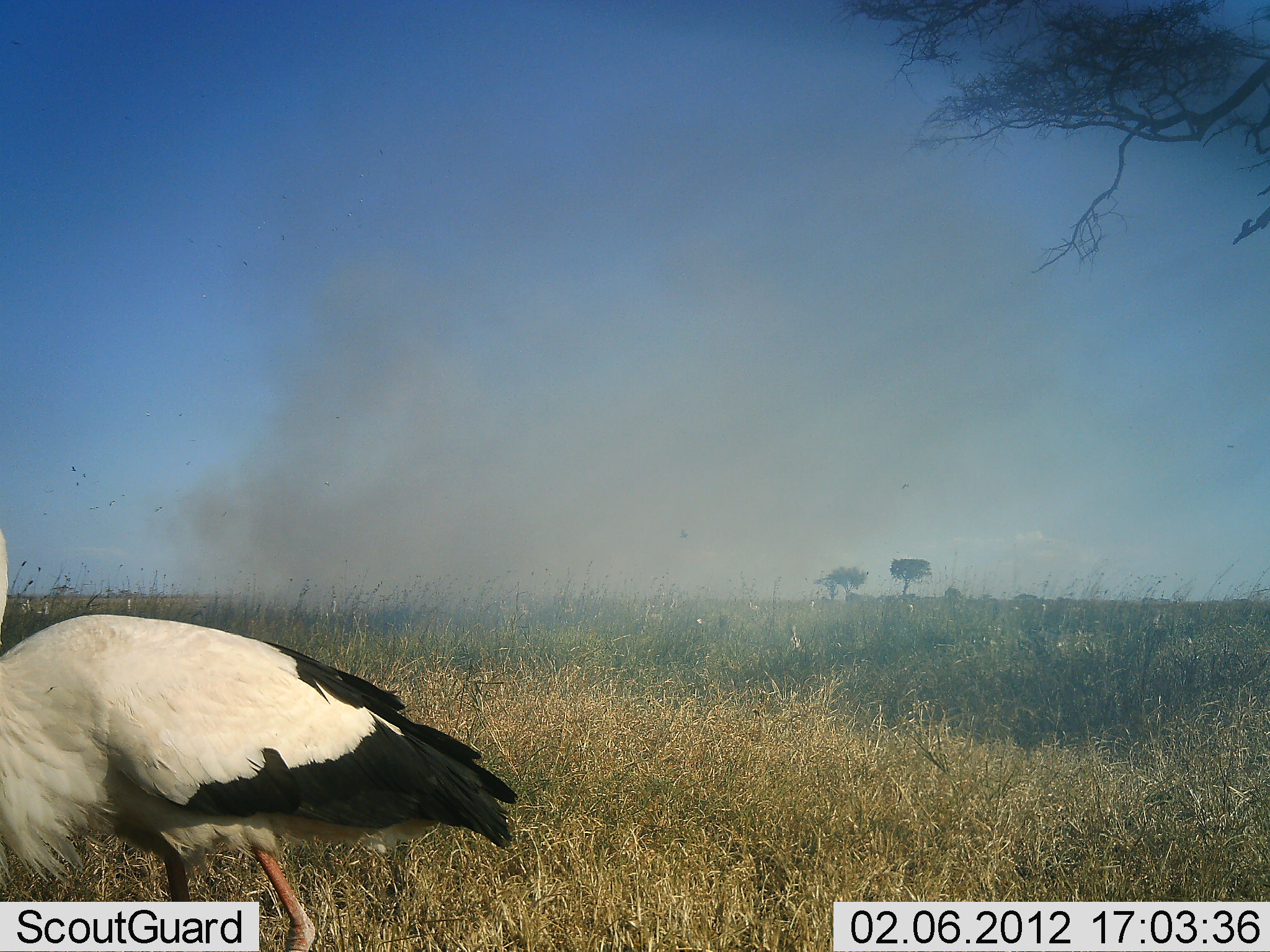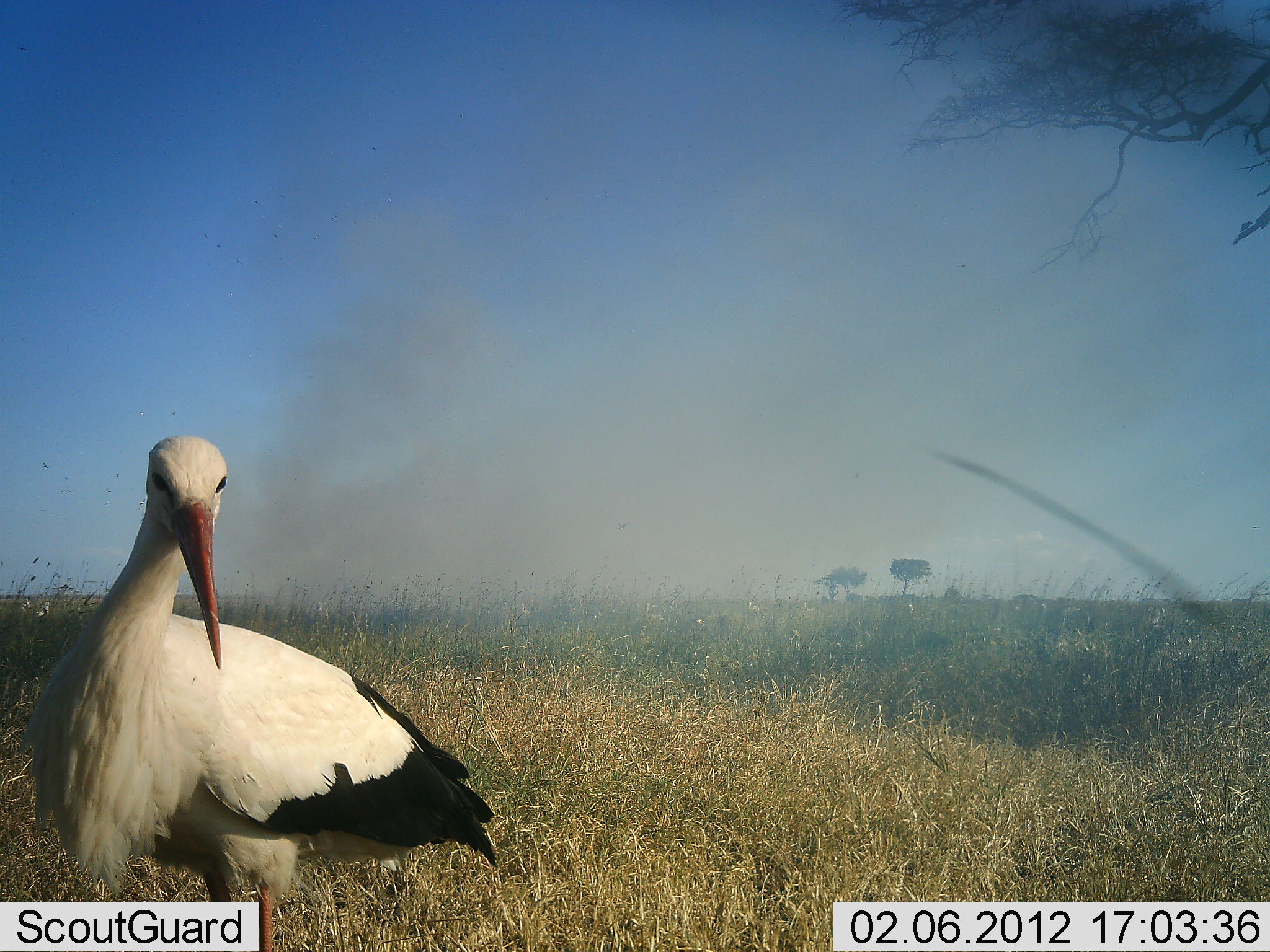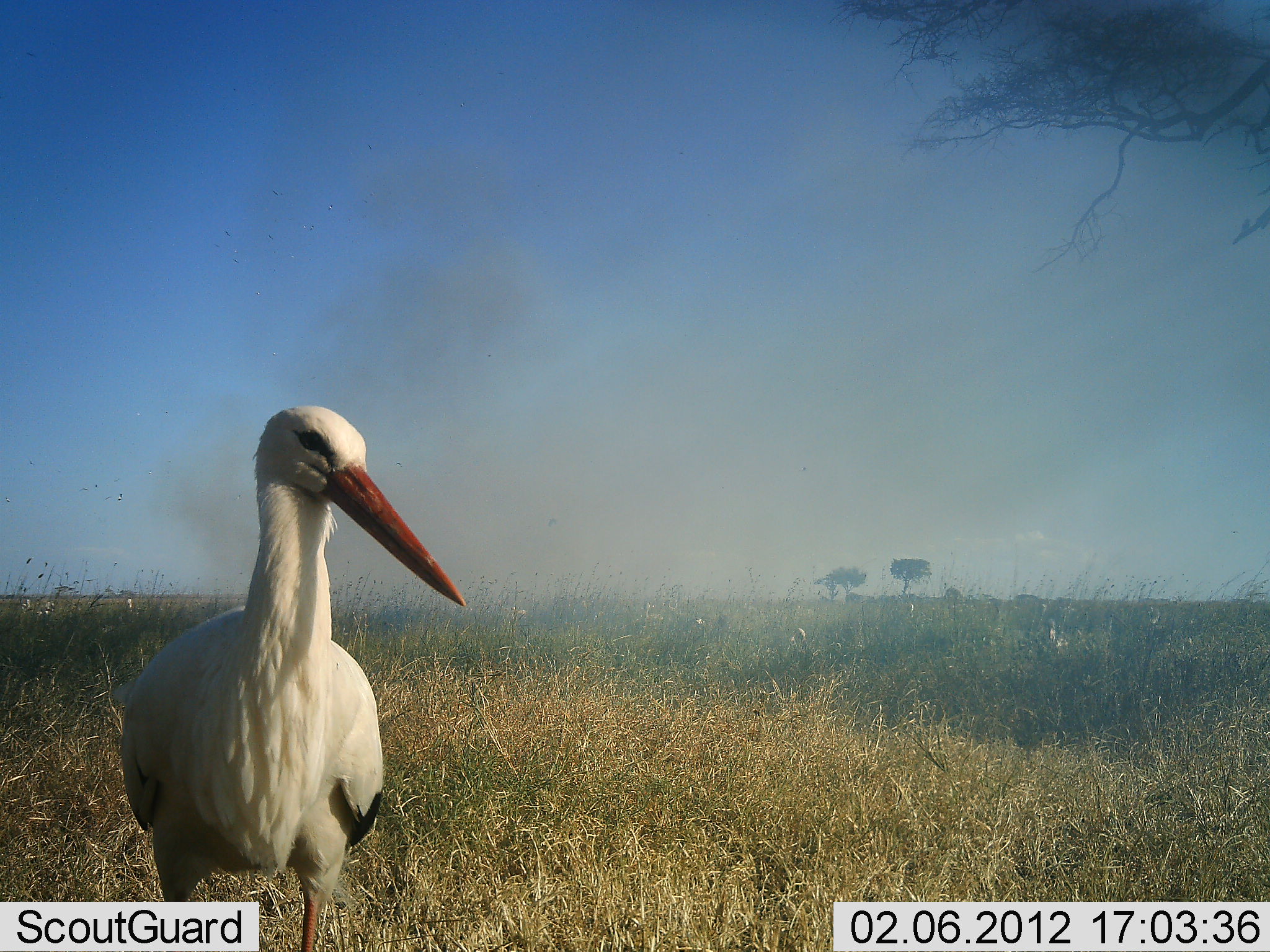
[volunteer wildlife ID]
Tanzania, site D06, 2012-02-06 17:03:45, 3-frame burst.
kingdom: Animalia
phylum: Chordata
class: Aves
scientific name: Aves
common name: bird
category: otherbird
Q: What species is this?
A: Otherbird (bird) (Aves).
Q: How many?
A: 1.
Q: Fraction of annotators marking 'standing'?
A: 71%.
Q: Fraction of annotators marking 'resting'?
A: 0%.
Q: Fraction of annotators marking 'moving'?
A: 17%.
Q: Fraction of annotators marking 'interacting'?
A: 4%.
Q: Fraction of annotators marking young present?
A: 0%.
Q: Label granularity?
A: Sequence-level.